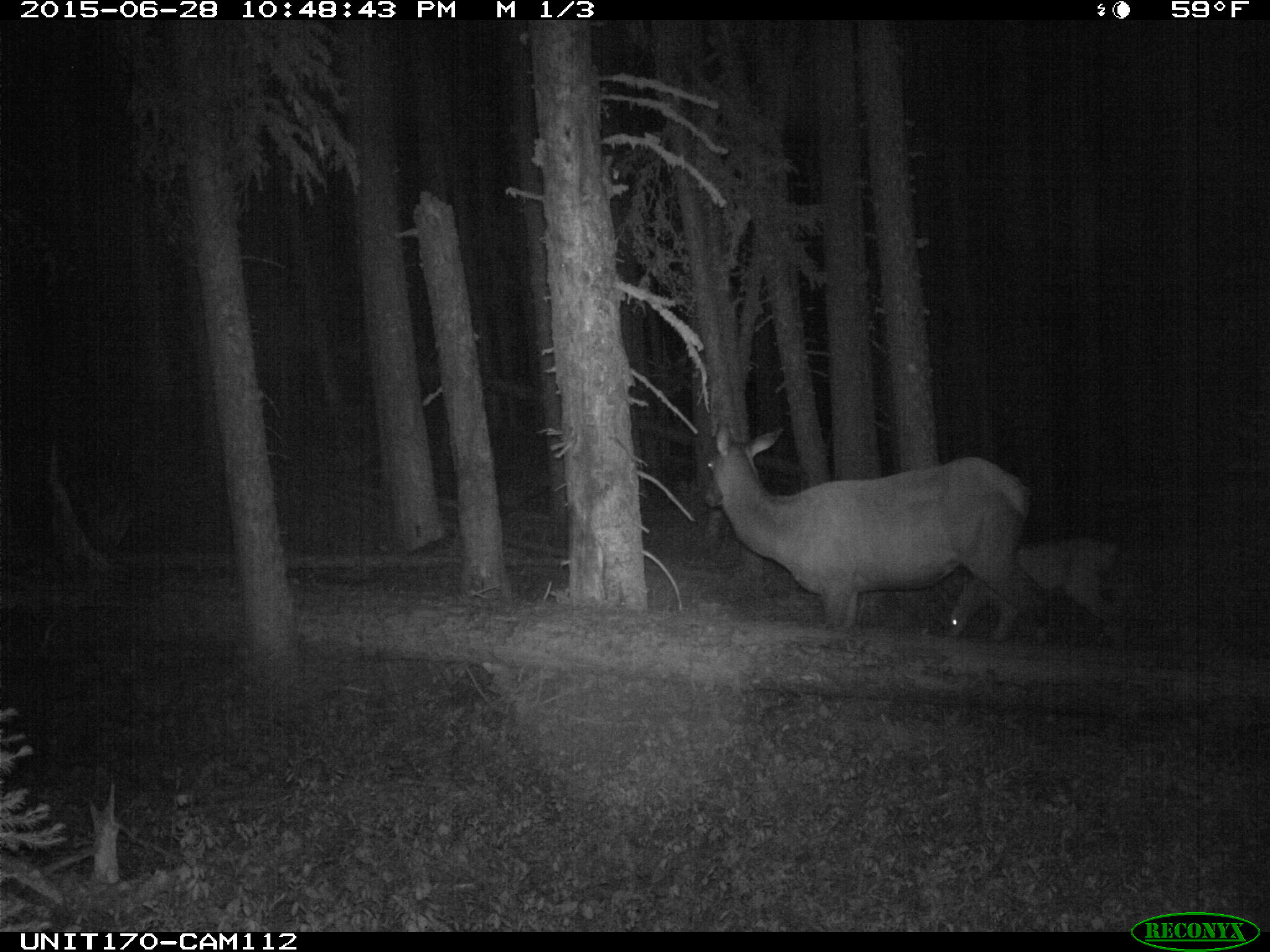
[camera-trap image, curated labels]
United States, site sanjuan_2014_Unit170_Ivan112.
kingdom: Animalia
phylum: Chordata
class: Mammalia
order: Artiodactyla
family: Cervidae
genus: Cervus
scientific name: Cervus elaphus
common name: red deer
Cervus elaphus (red deer).